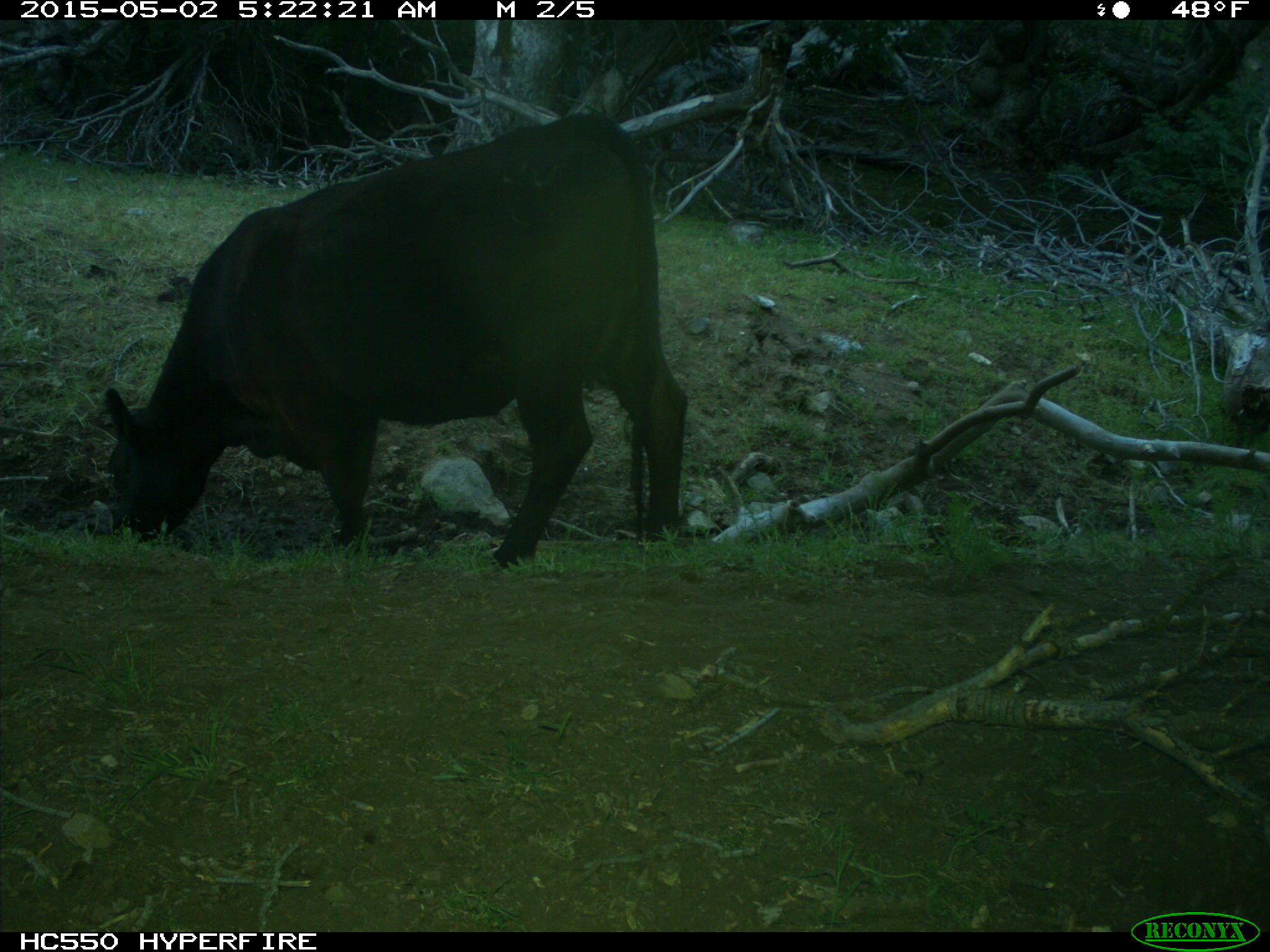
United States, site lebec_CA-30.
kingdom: Animalia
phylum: Chordata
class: Mammalia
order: Artiodactyla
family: Bovidae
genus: Bos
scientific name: Bos taurus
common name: domestic cow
Bos taurus (domestic cow).